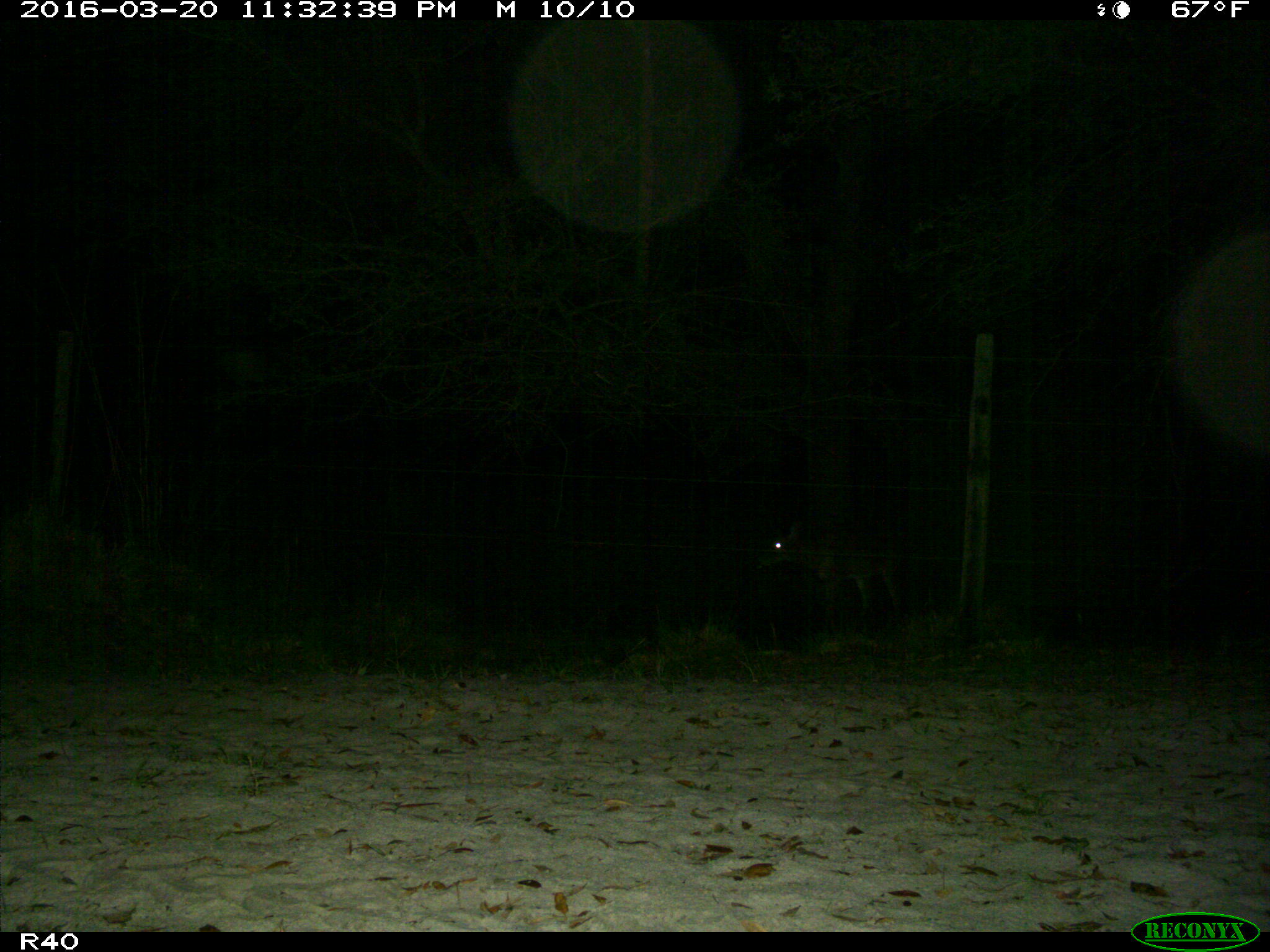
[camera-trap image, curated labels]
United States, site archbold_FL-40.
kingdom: Animalia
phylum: Chordata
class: Mammalia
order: Artiodactyla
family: Cervidae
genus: Odocoileus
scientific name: Odocoileus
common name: deer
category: unidentified deer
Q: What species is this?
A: Unidentified deer (deer) (Odocoileus).